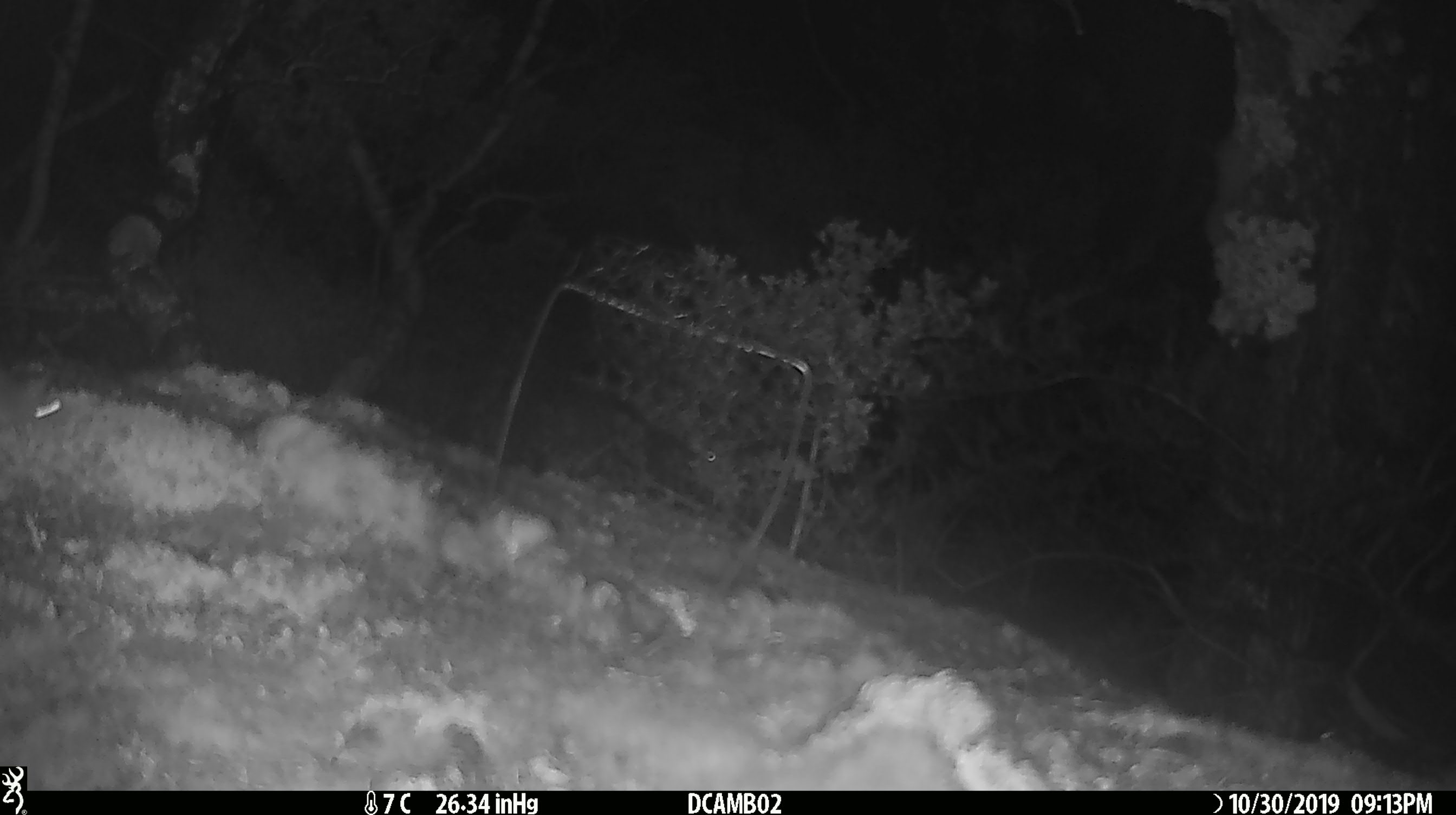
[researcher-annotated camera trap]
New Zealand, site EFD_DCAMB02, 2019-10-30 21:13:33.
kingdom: Animalia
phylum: Chordata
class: Mammalia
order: Rodentia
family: Muridae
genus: Mus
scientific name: Mus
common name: mouse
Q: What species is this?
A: Mouse (Mus).